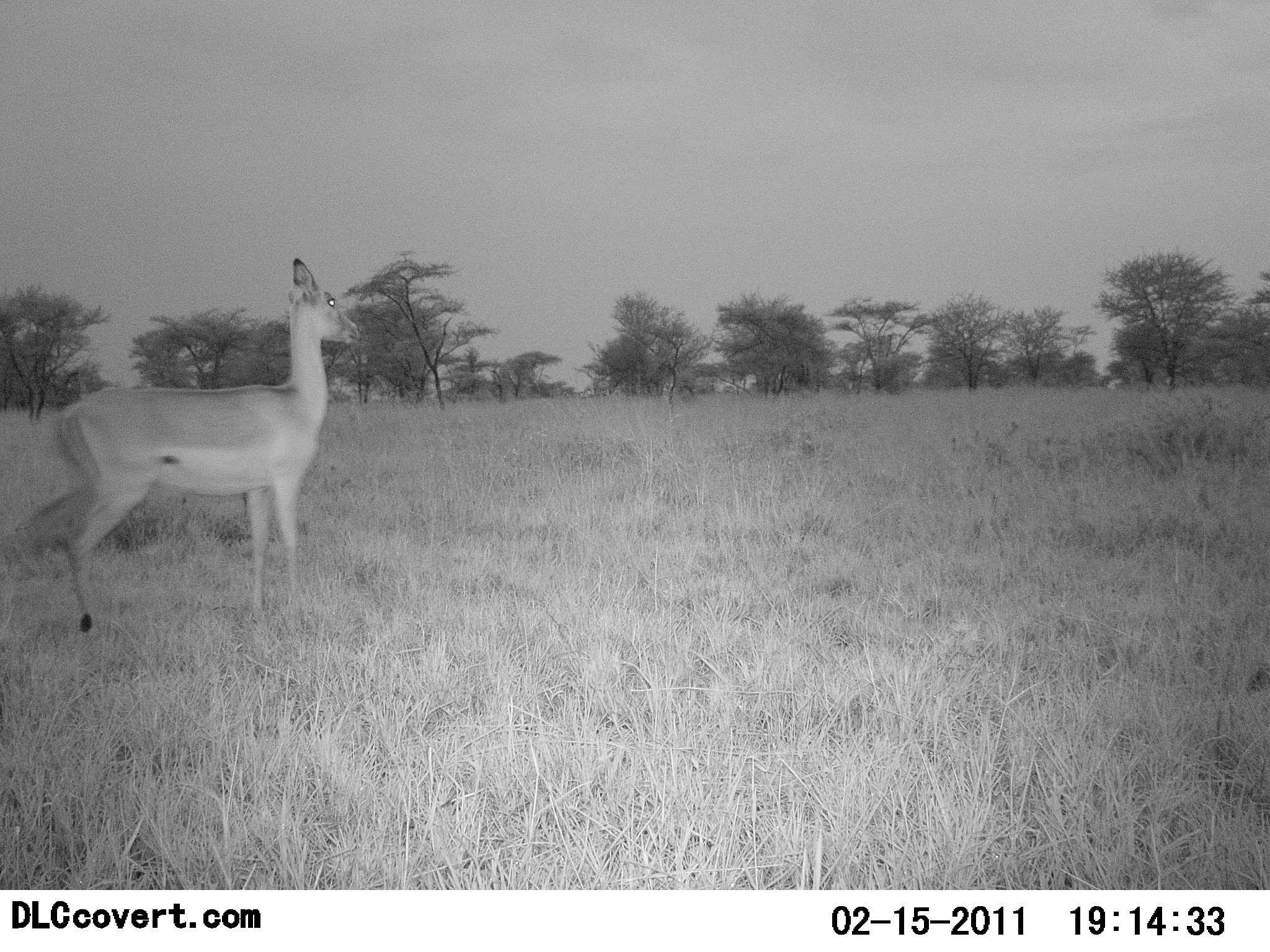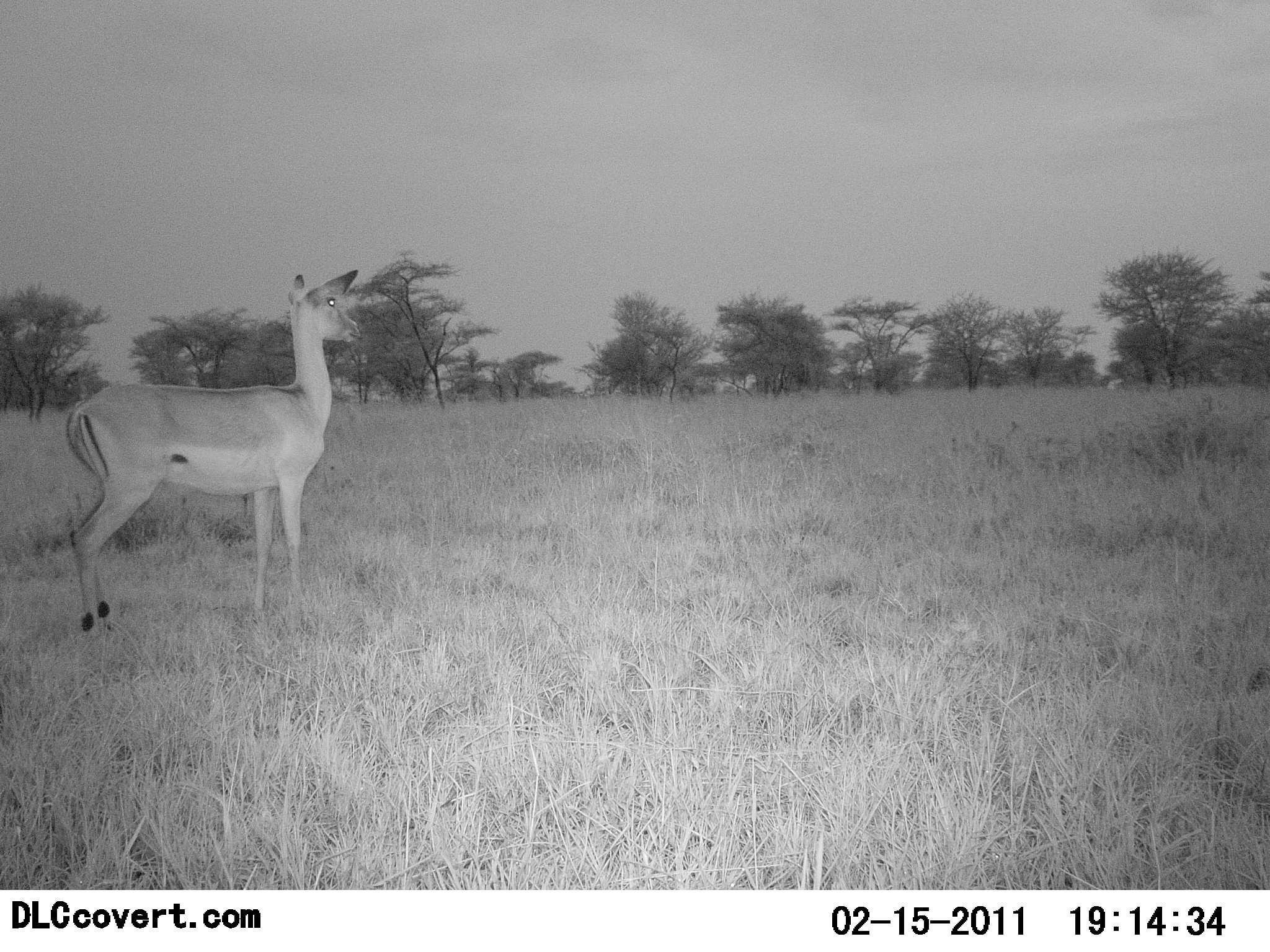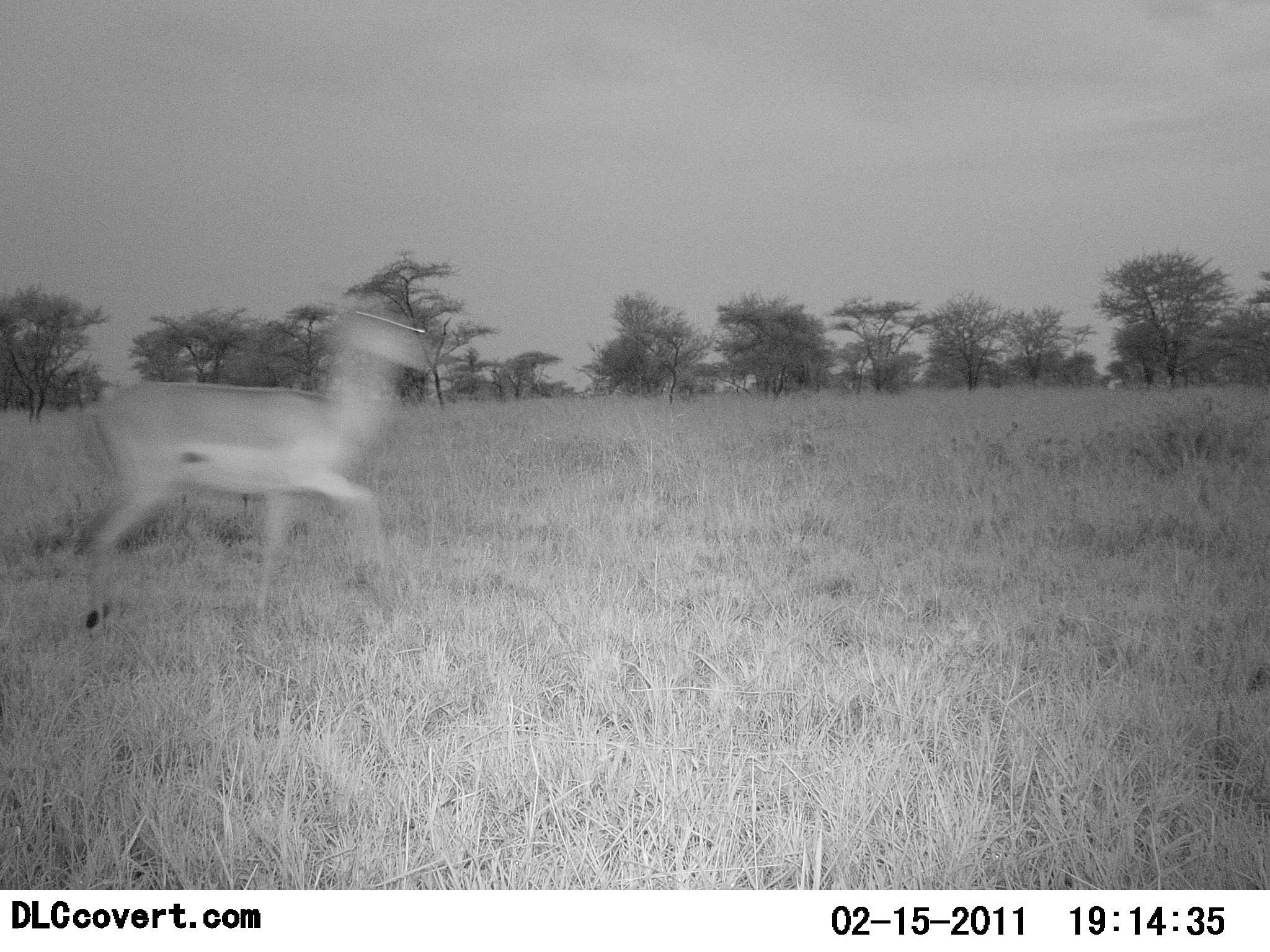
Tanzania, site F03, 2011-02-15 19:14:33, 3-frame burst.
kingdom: Animalia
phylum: Chordata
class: Mammalia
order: Artiodactyla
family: Bovidae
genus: Nanger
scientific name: Nanger granti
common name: grant's gazelle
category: gazellegrants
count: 1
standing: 11%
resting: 0%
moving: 89%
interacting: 0%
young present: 0%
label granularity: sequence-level